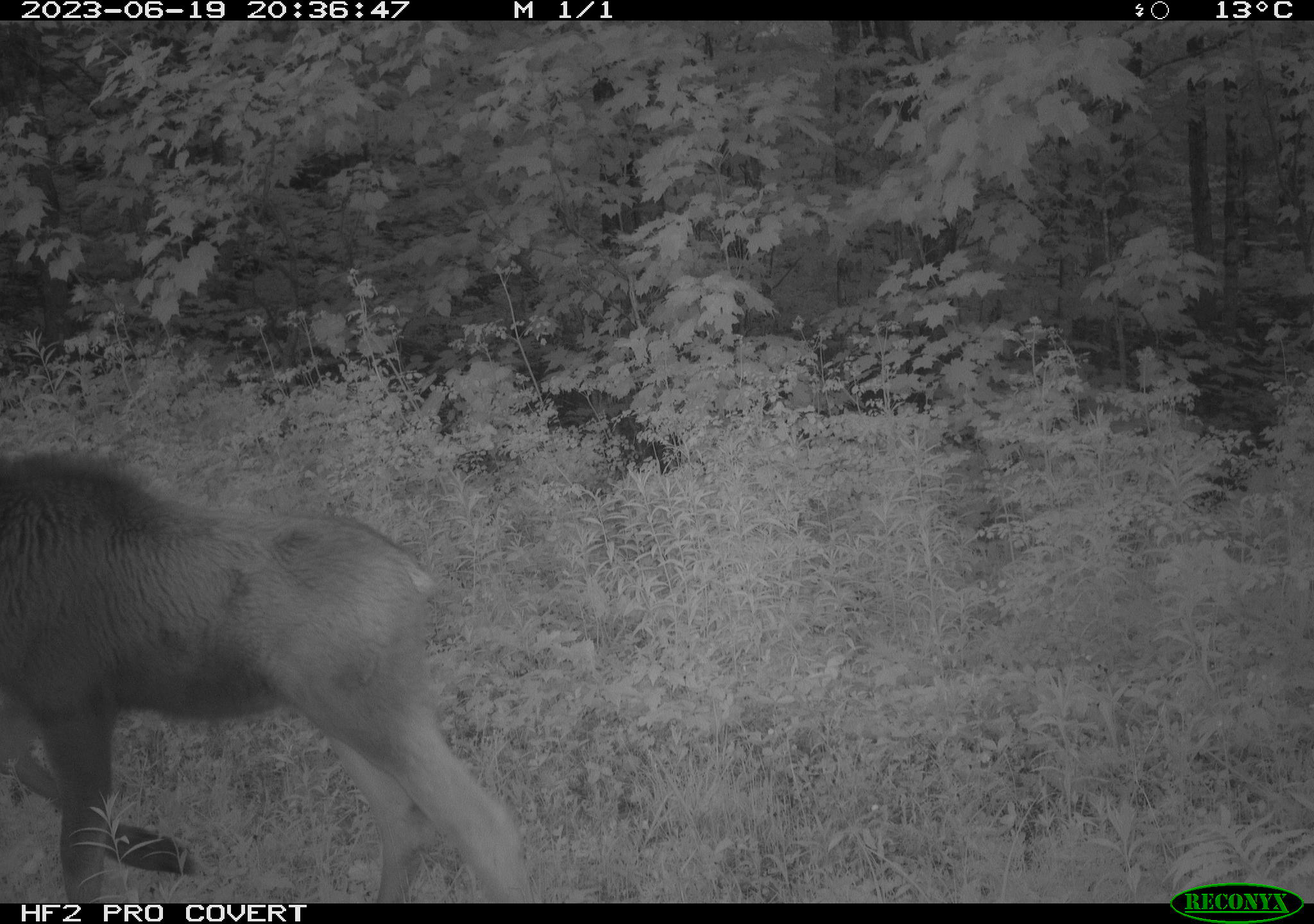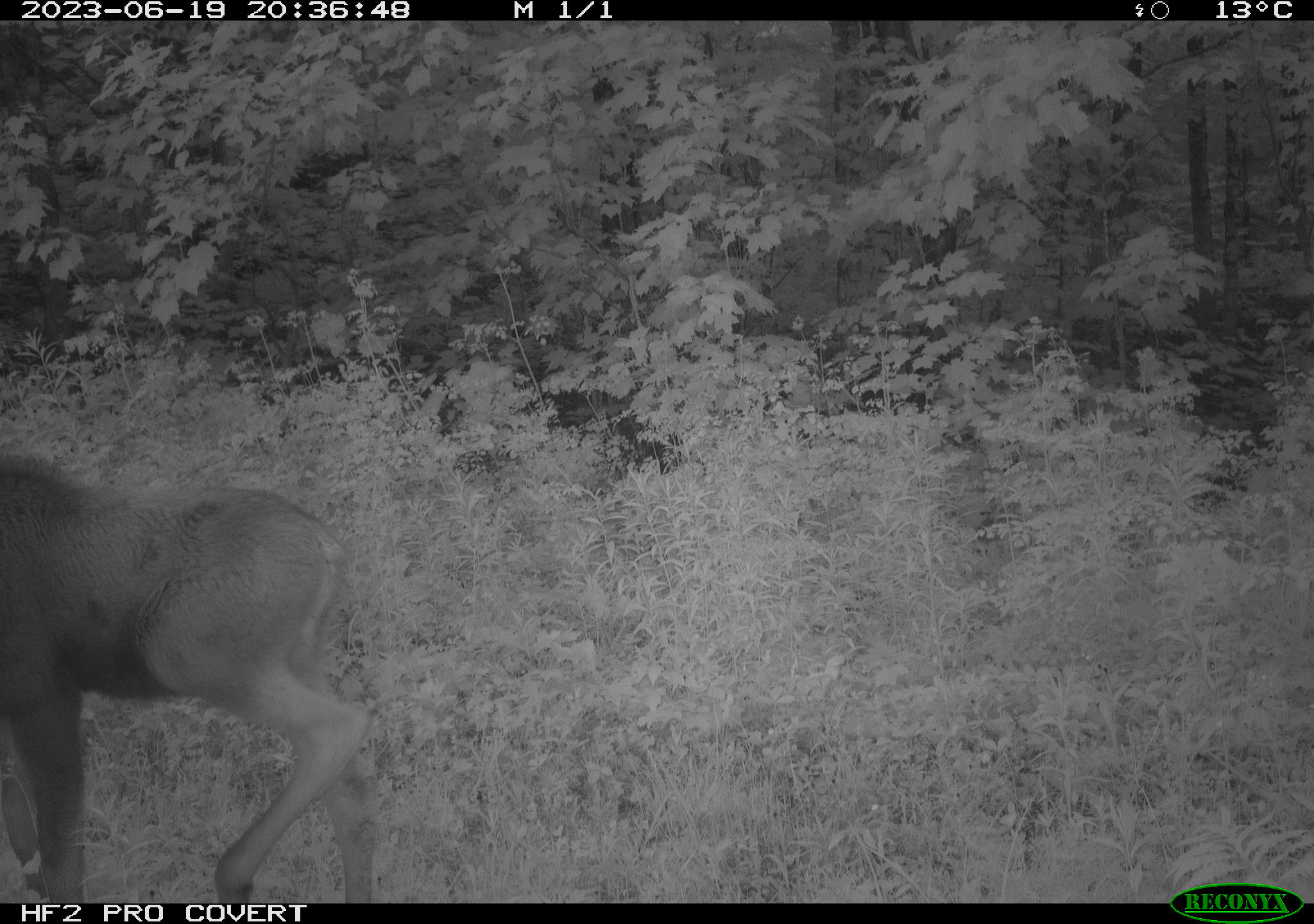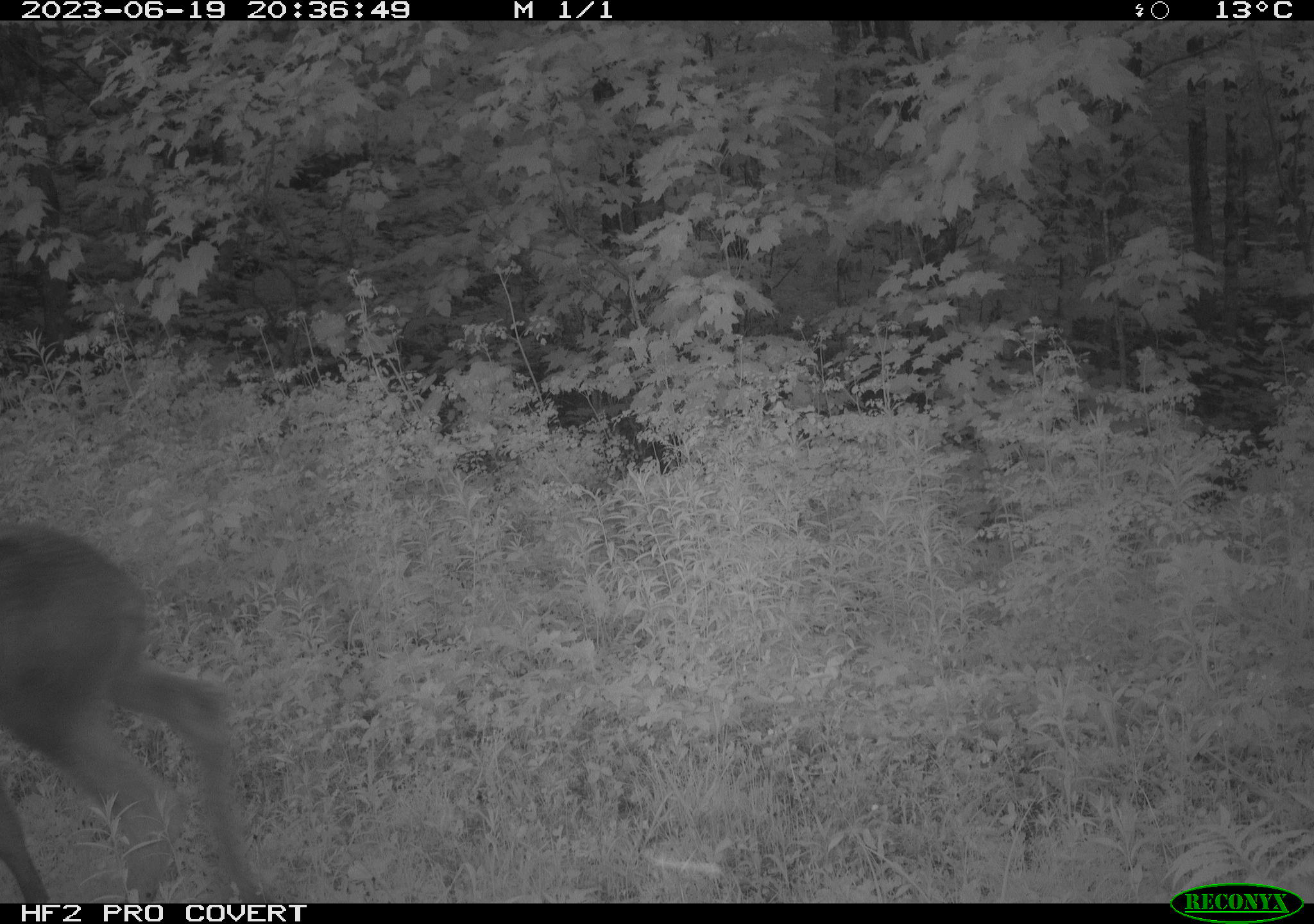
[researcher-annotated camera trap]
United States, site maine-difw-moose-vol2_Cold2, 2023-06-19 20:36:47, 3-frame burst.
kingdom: Animalia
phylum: Chordata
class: Mammalia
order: Artiodactyla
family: Cervidae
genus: Alces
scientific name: Alces alces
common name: moose